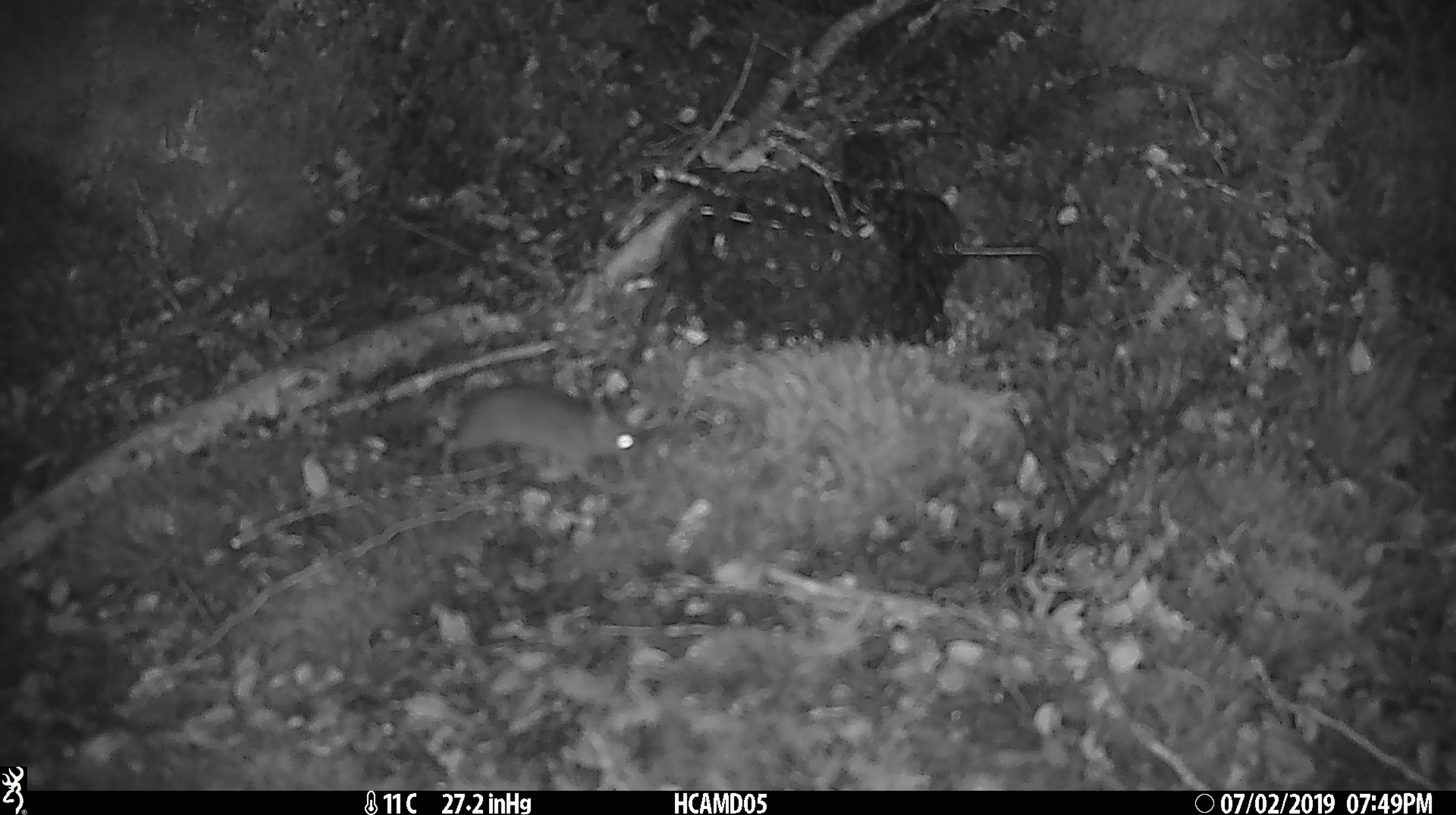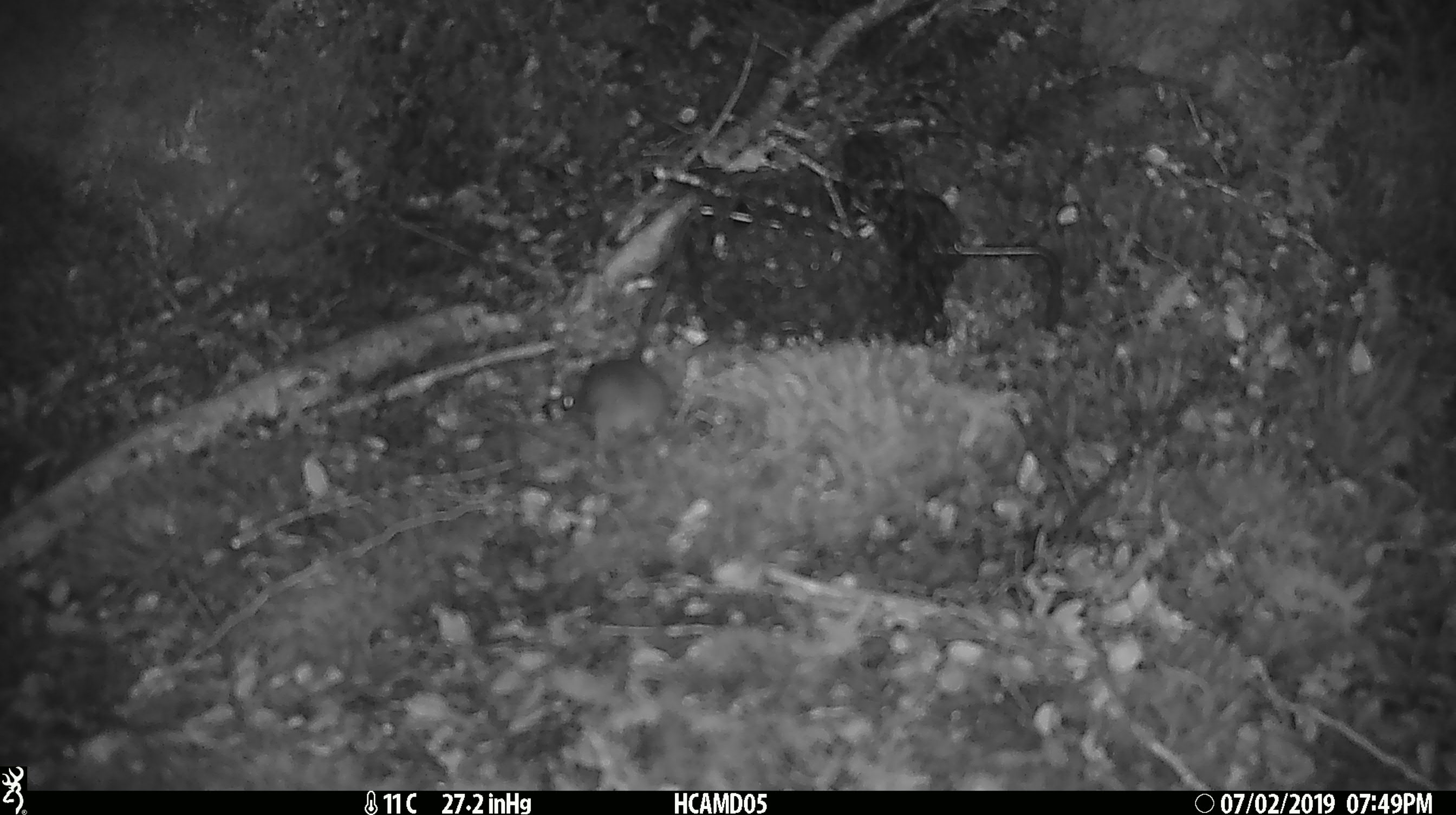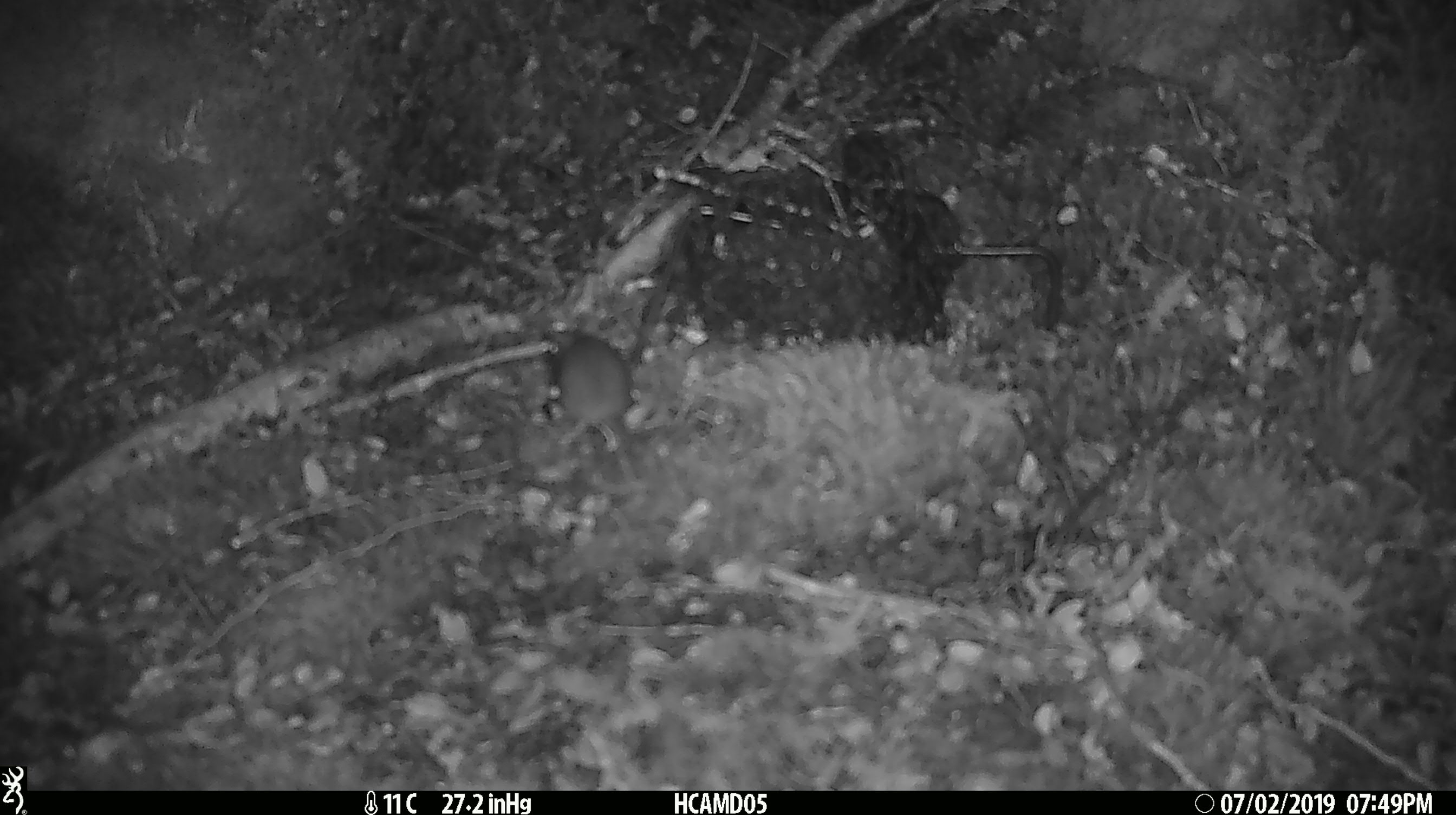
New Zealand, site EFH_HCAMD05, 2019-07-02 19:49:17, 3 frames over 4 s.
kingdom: Animalia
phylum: Chordata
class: Mammalia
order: Rodentia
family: Muridae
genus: Mus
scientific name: Mus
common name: mouse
Mouse (Mus).